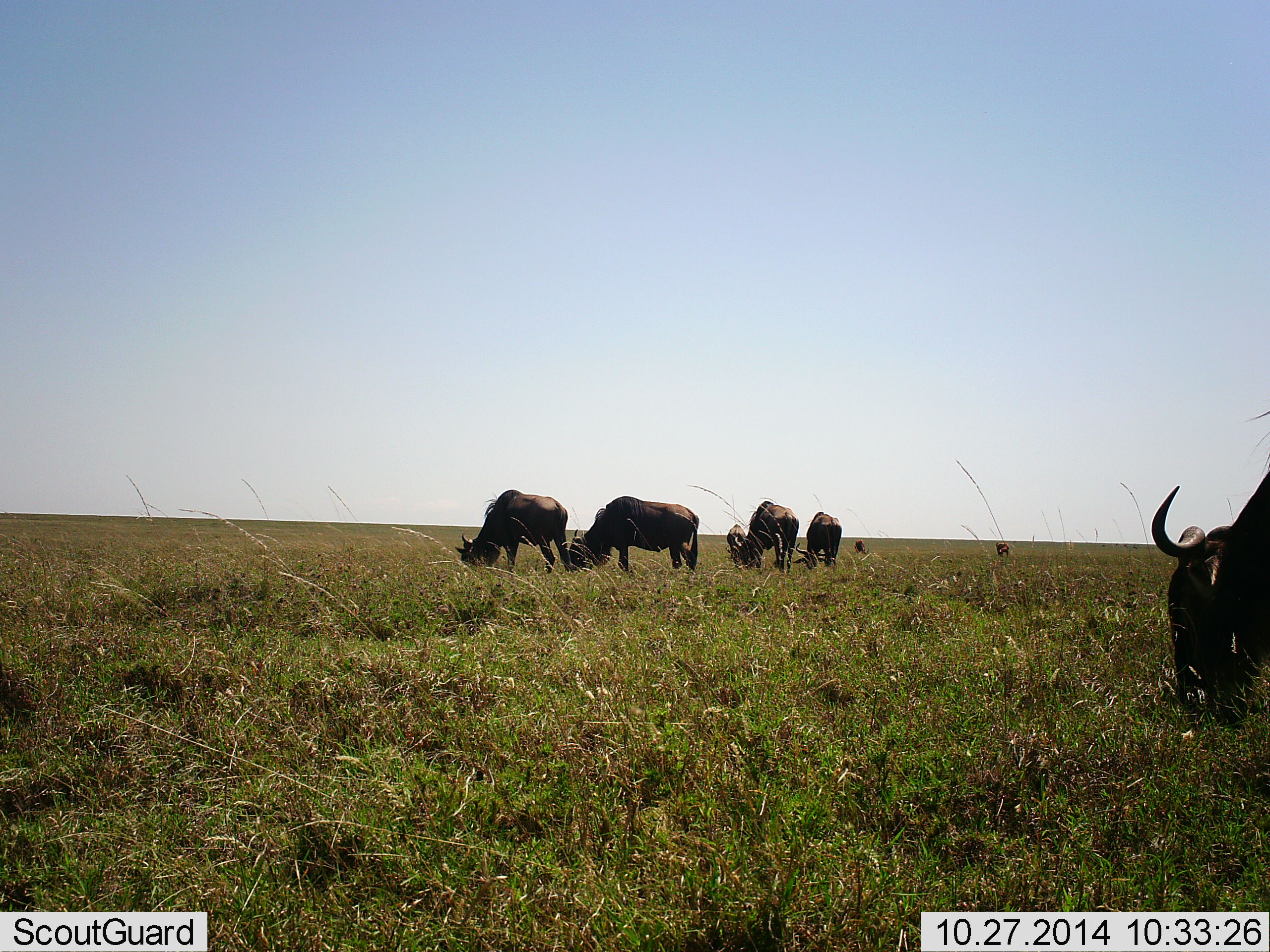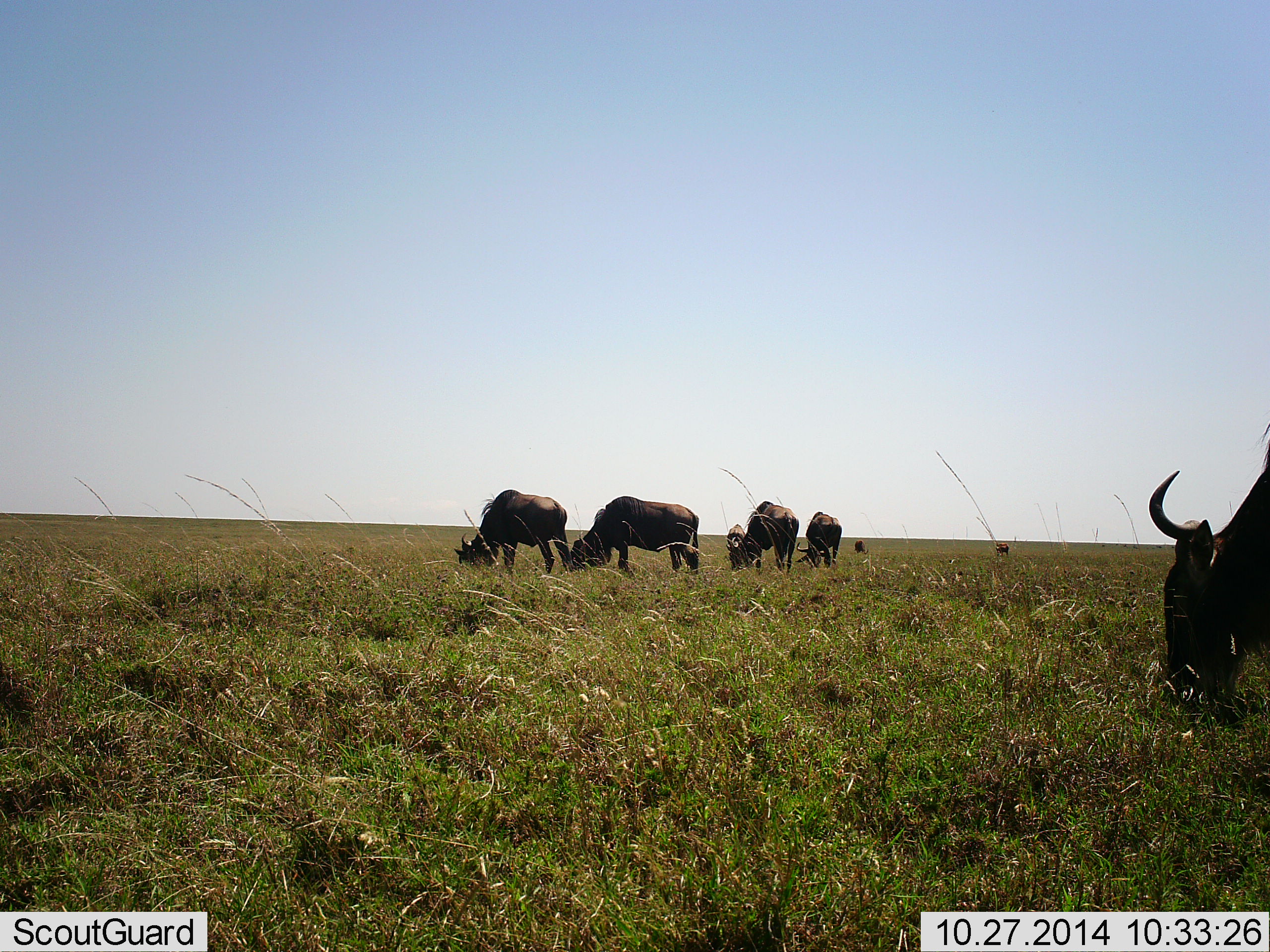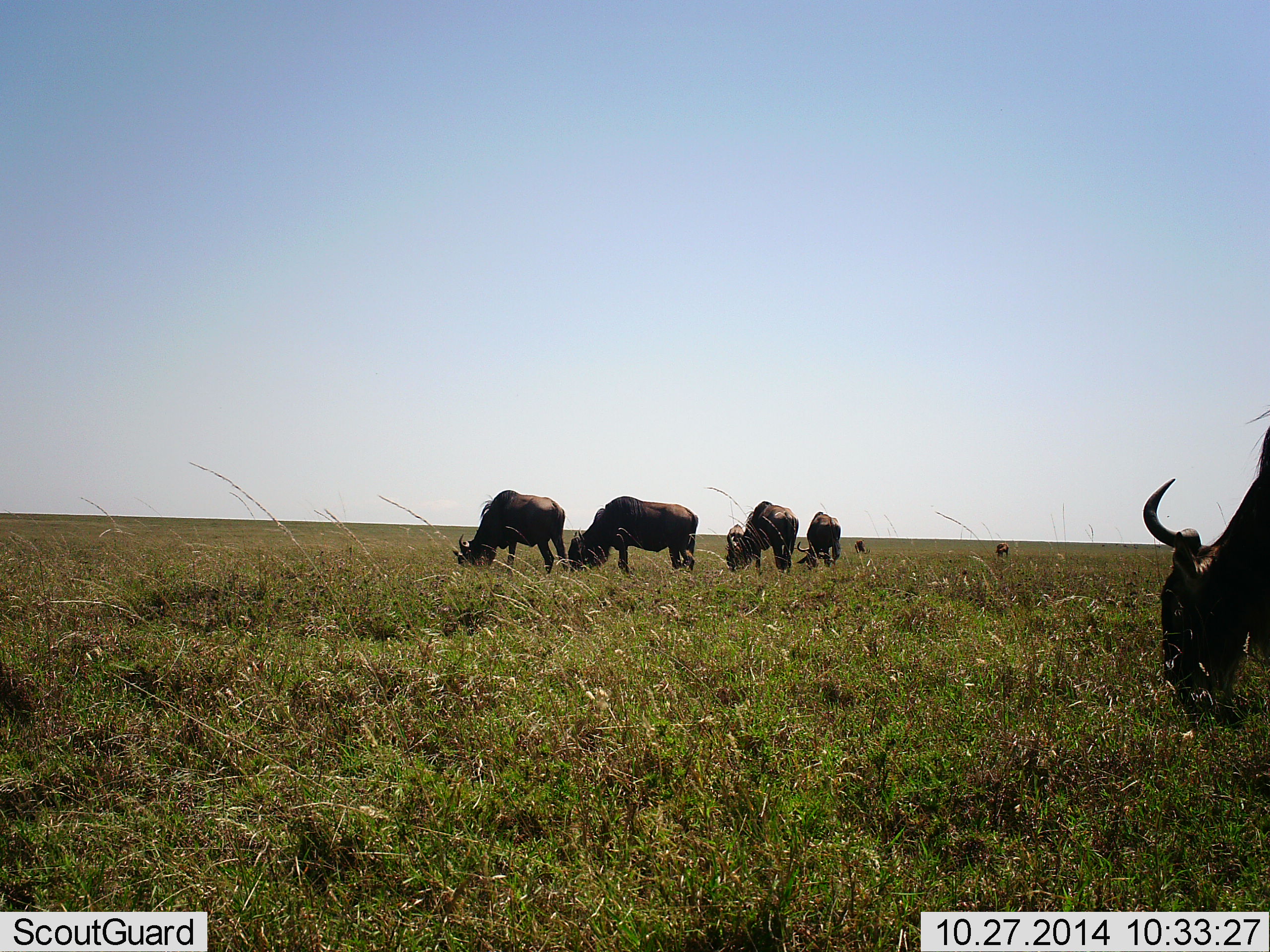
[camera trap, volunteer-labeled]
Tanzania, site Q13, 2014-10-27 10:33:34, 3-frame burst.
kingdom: Animalia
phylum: Chordata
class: Mammalia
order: Artiodactyla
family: Bovidae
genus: Connochaetes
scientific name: Connochaetes taurinus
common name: blue wildebeest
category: wildebeest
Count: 7.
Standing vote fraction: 10%.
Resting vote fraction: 0%.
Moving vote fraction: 0%.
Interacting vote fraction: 0%.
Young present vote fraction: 0%.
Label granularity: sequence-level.